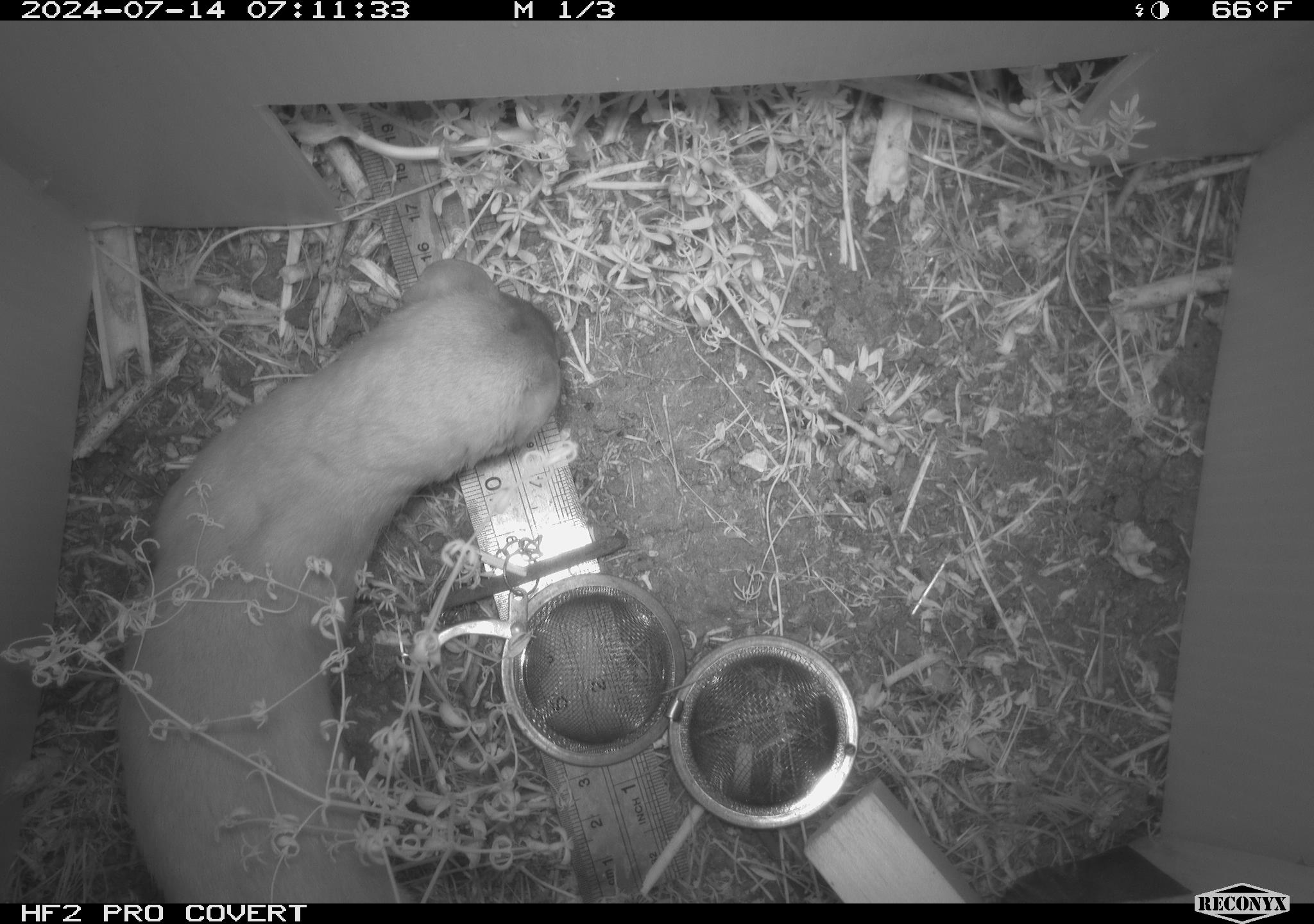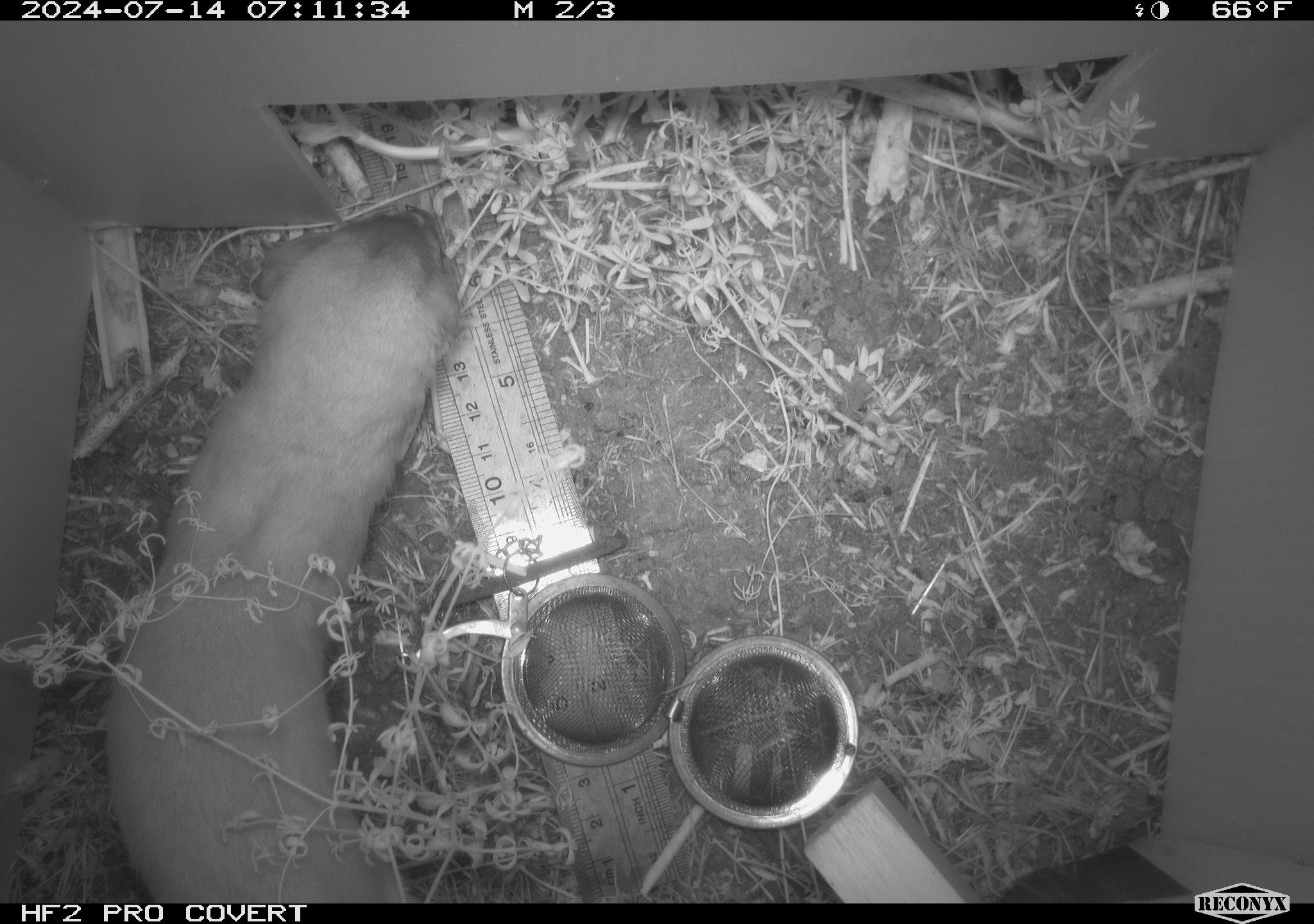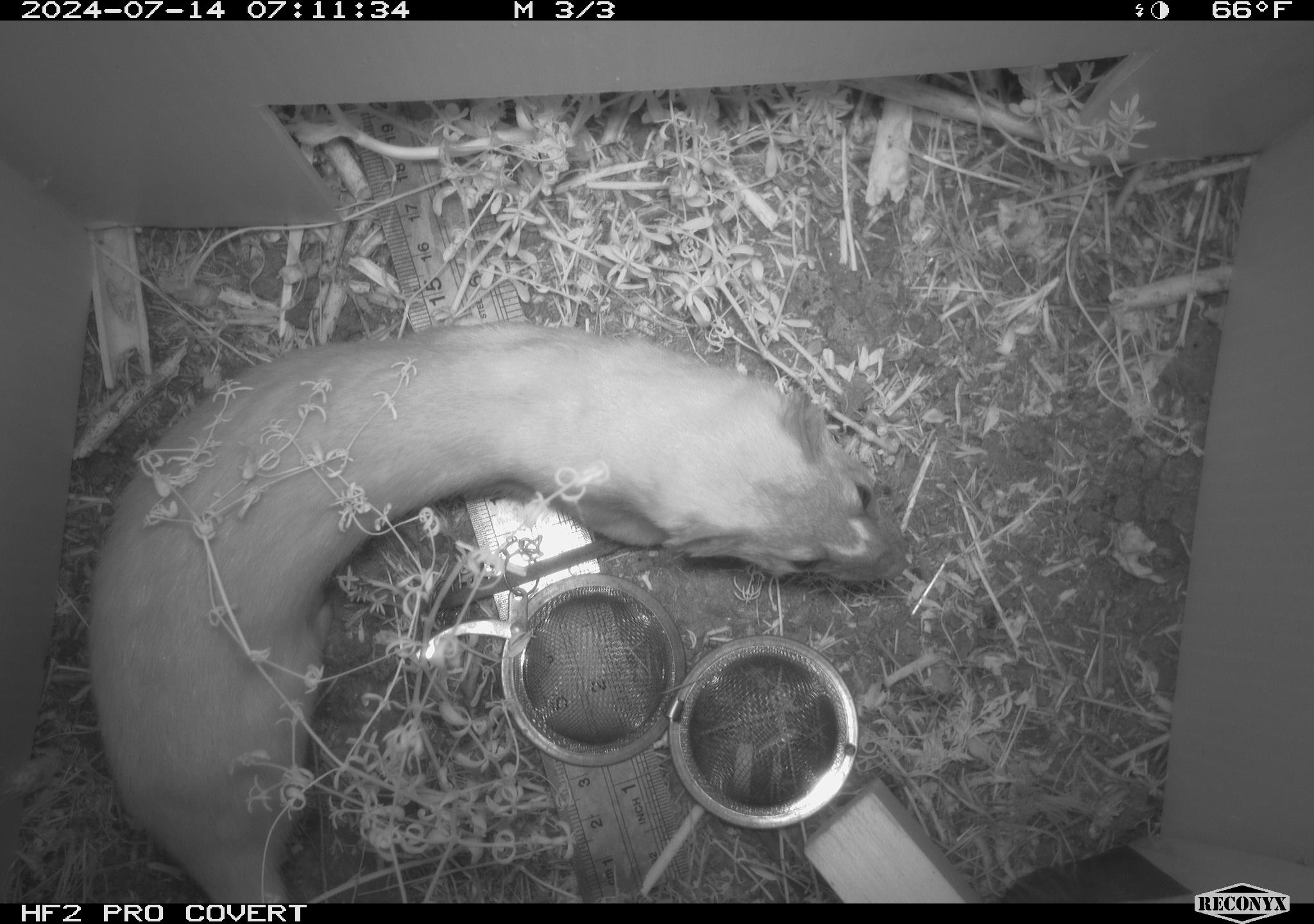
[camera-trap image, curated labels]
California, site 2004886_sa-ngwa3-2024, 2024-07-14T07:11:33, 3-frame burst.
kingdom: Animalia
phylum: Chordata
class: Mammalia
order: Carnivora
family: Mustelidae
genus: Neogale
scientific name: Neogale frenata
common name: long-tailed weasel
Long-tailed weasel (Neogale frenata).